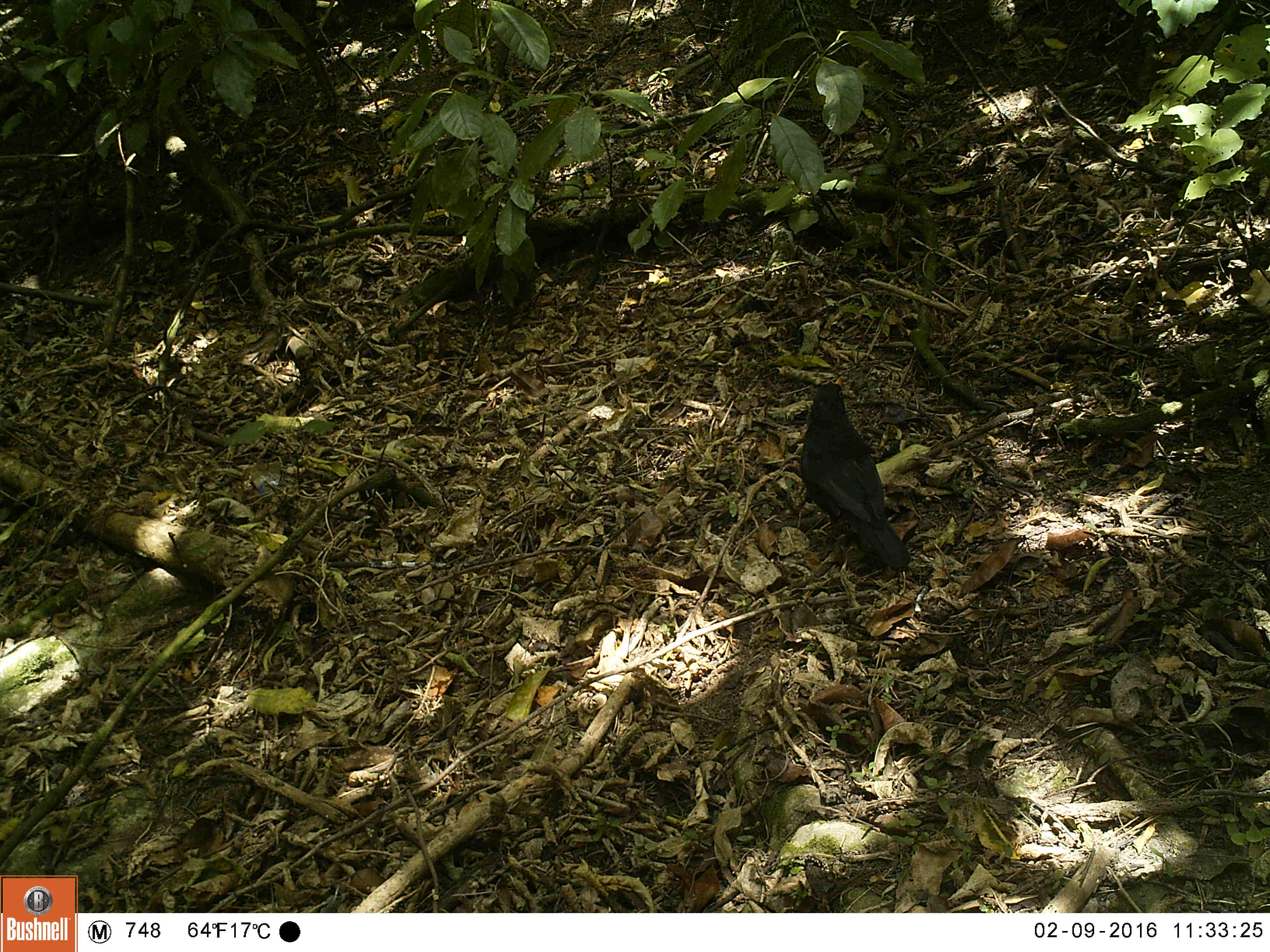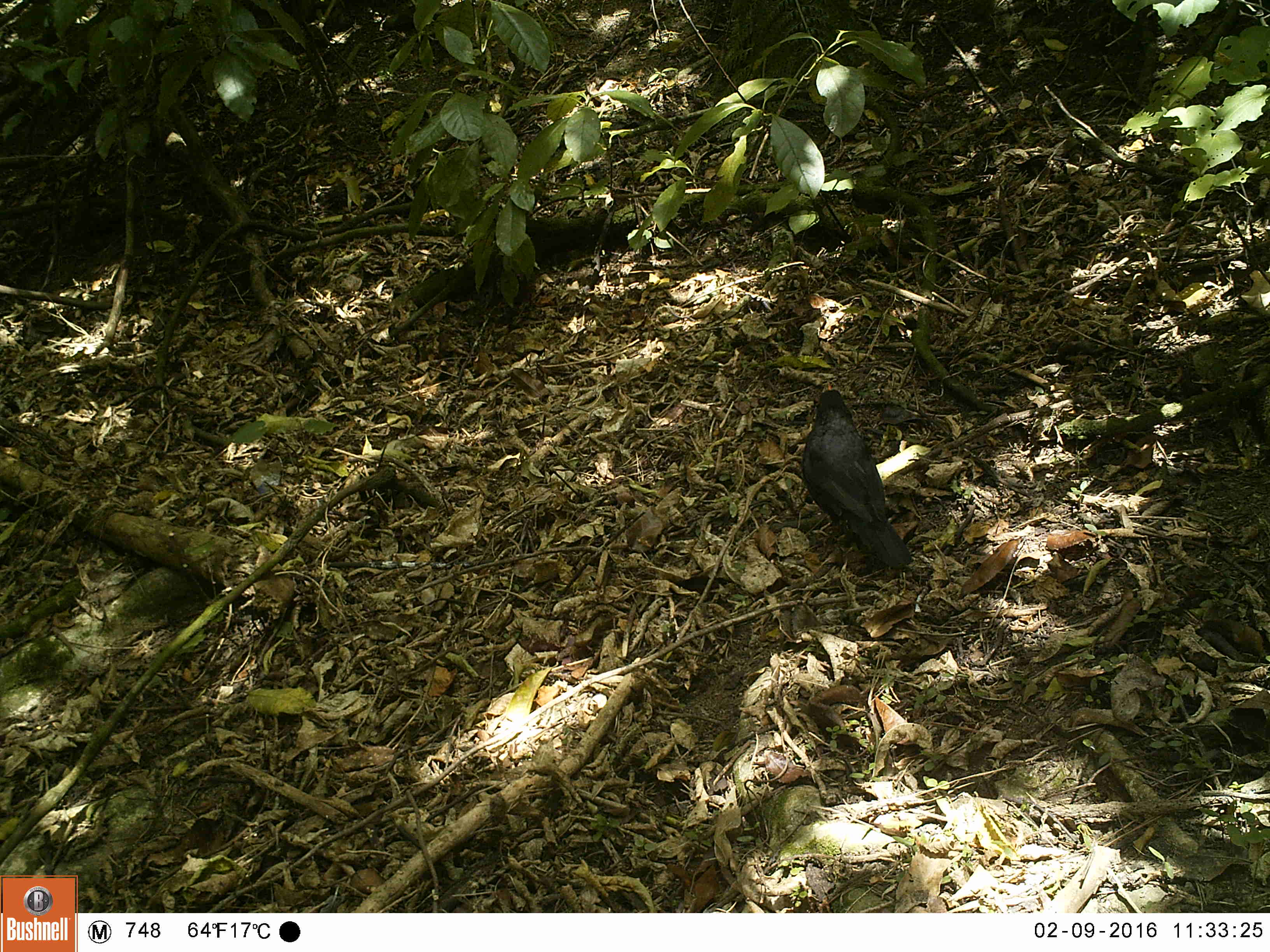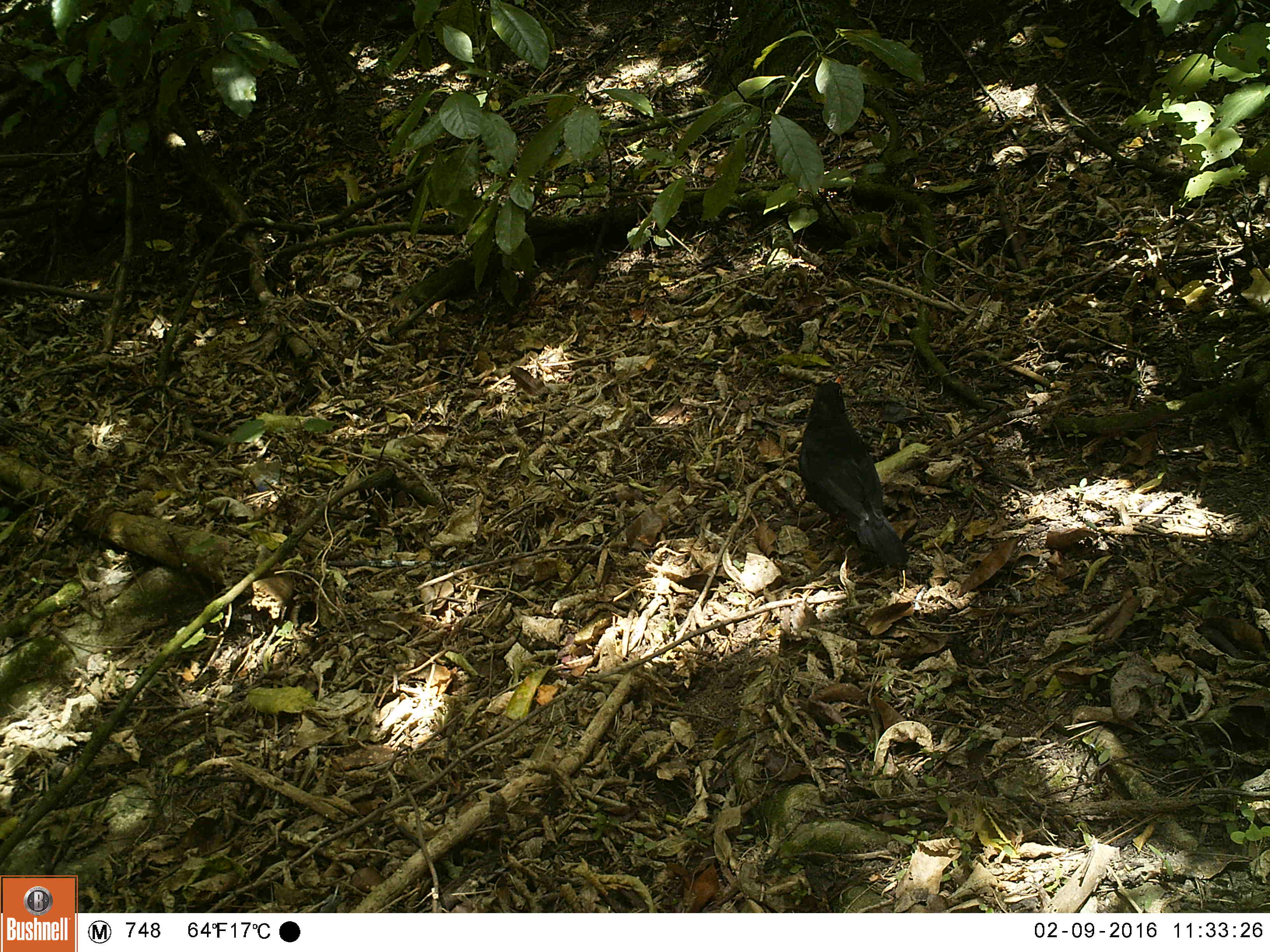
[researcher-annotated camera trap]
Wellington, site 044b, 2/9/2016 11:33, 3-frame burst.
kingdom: Animalia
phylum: Chordata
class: Aves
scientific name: Aves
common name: bird